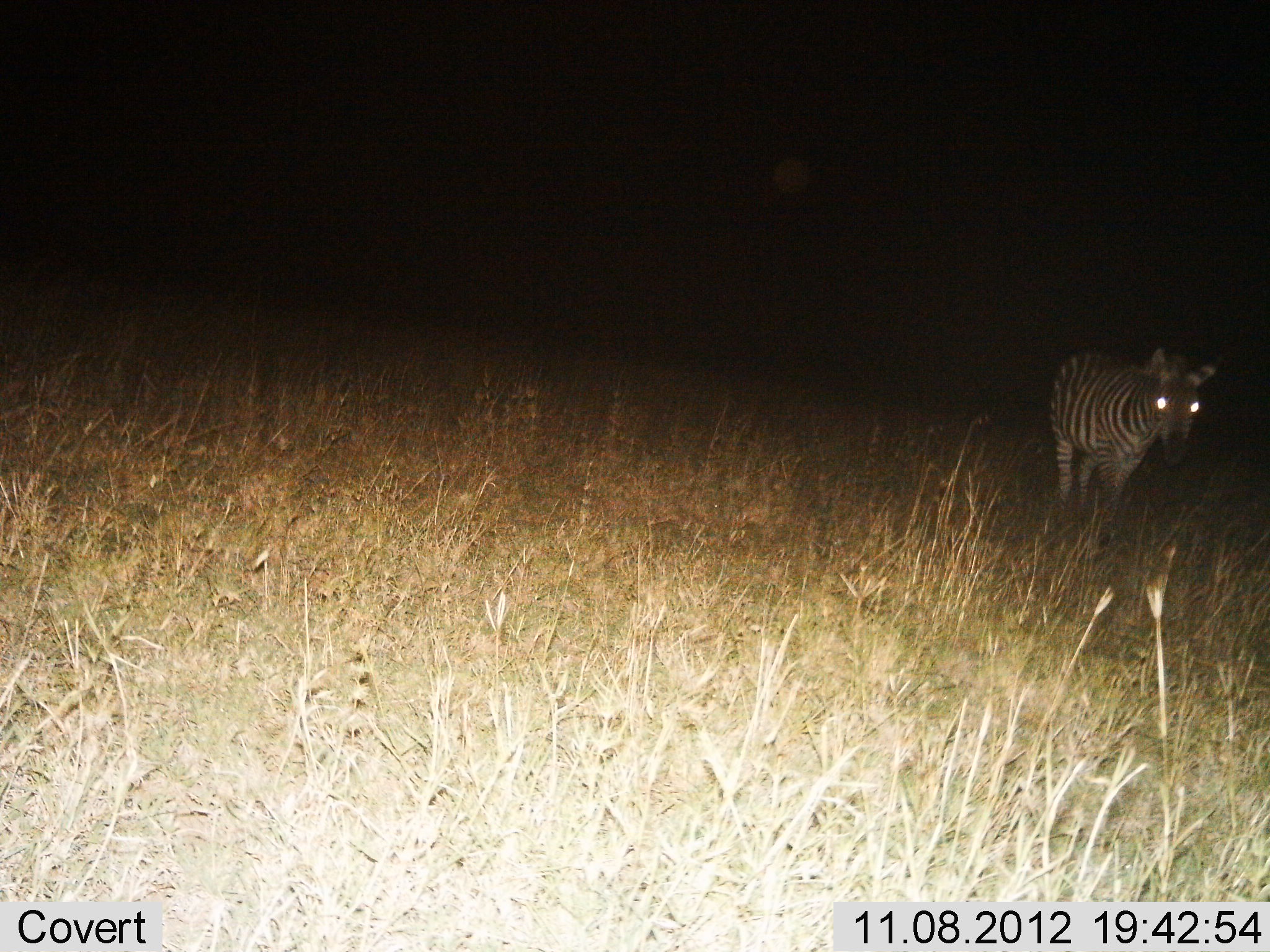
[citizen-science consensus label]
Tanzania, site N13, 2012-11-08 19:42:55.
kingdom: Animalia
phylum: Chordata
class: Mammalia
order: Perissodactyla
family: Equidae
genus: Equus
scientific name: Equus quagga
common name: plains zebra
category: zebra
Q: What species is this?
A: Zebra (plains zebra) (Equus quagga).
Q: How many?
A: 1.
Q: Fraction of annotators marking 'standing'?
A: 70%.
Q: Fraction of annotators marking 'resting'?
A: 0%.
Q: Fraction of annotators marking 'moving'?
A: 30%.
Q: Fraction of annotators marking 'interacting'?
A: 0%.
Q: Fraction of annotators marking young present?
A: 10%.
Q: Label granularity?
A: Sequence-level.